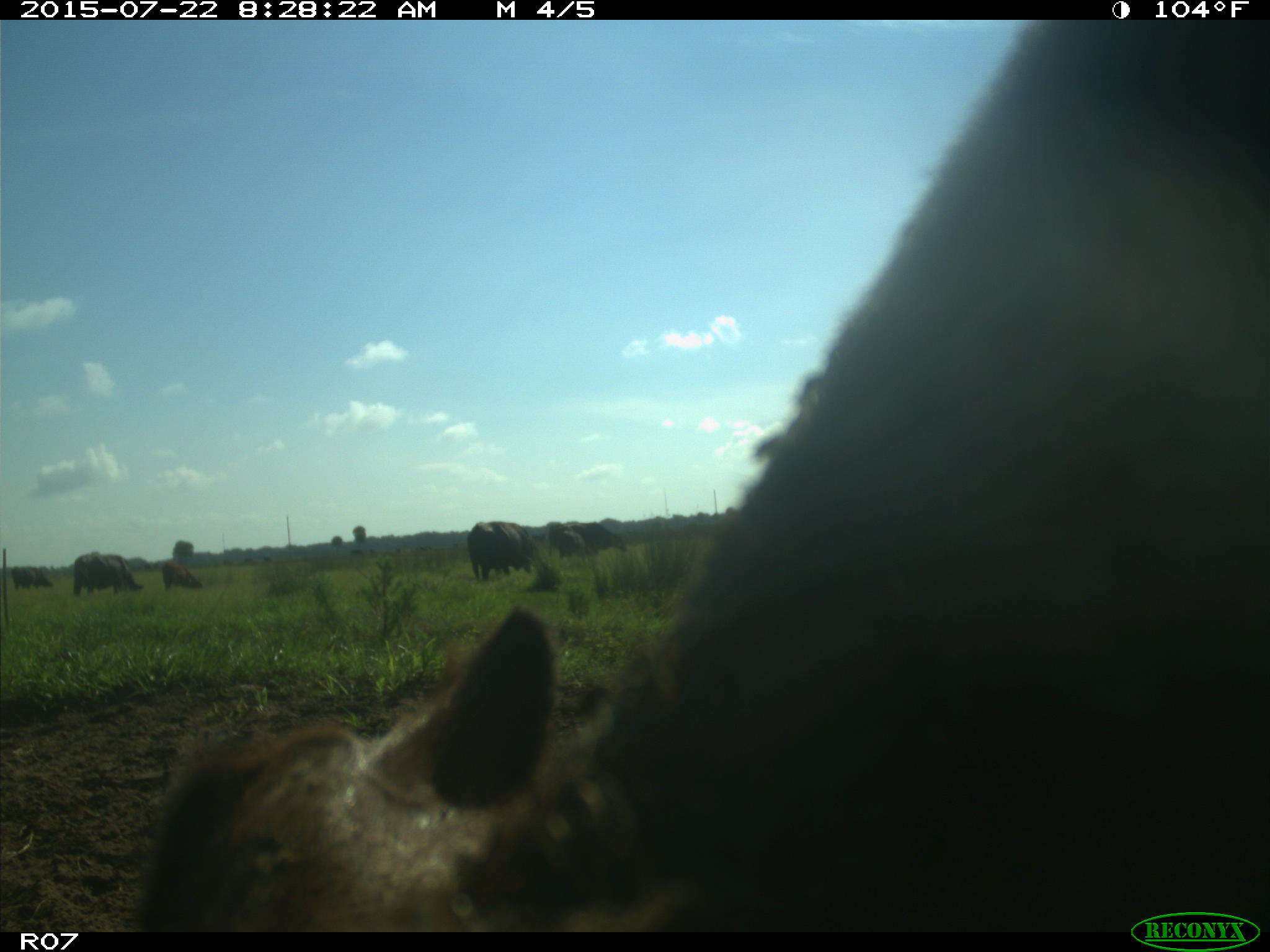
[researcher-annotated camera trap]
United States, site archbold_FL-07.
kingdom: Animalia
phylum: Chordata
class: Mammalia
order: Artiodactyla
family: Bovidae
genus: Bos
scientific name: Bos taurus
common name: domestic cow